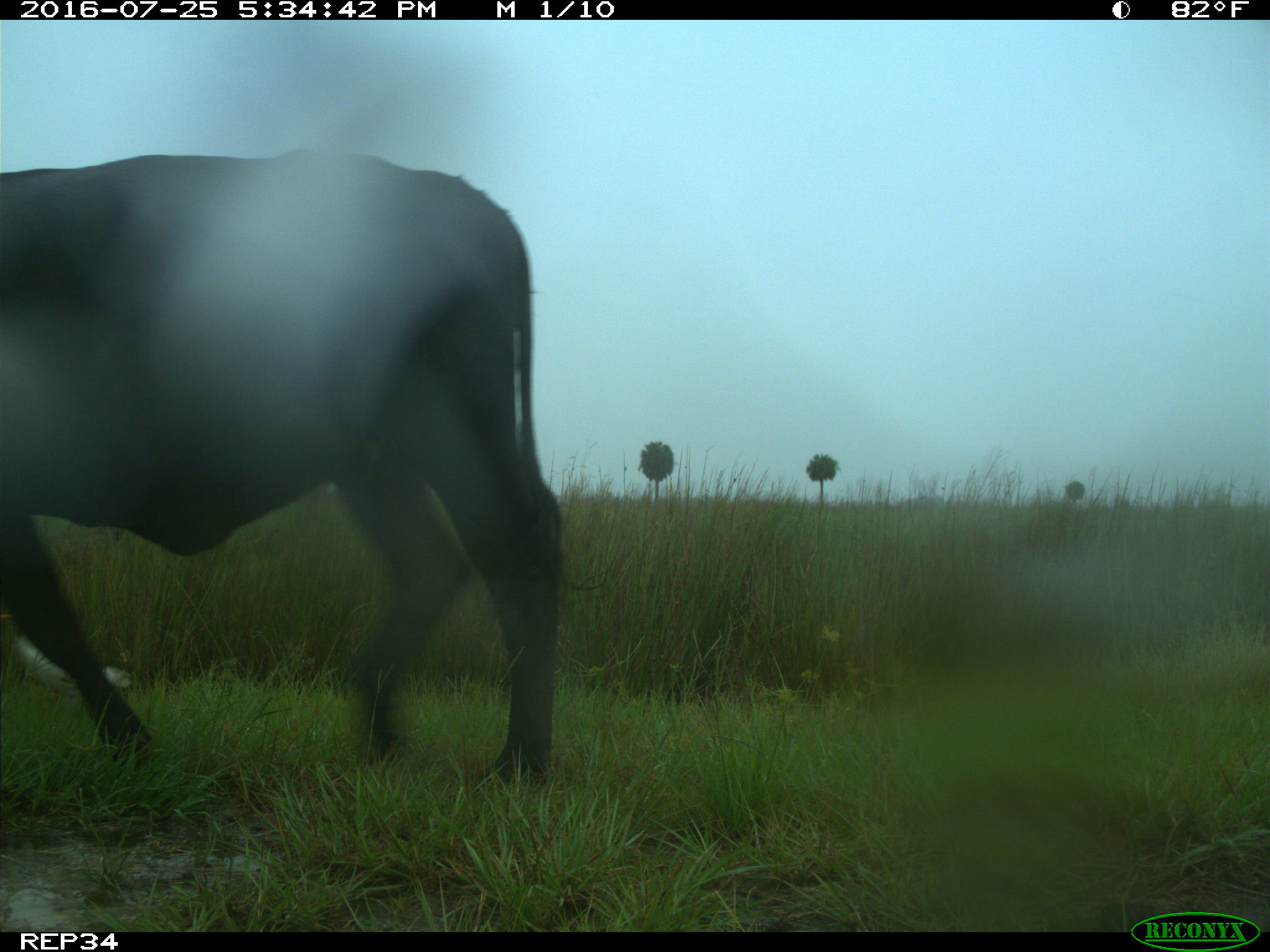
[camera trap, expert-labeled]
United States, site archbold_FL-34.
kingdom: Animalia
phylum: Chordata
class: Mammalia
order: Artiodactyla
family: Bovidae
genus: Bos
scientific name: Bos taurus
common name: domestic cow